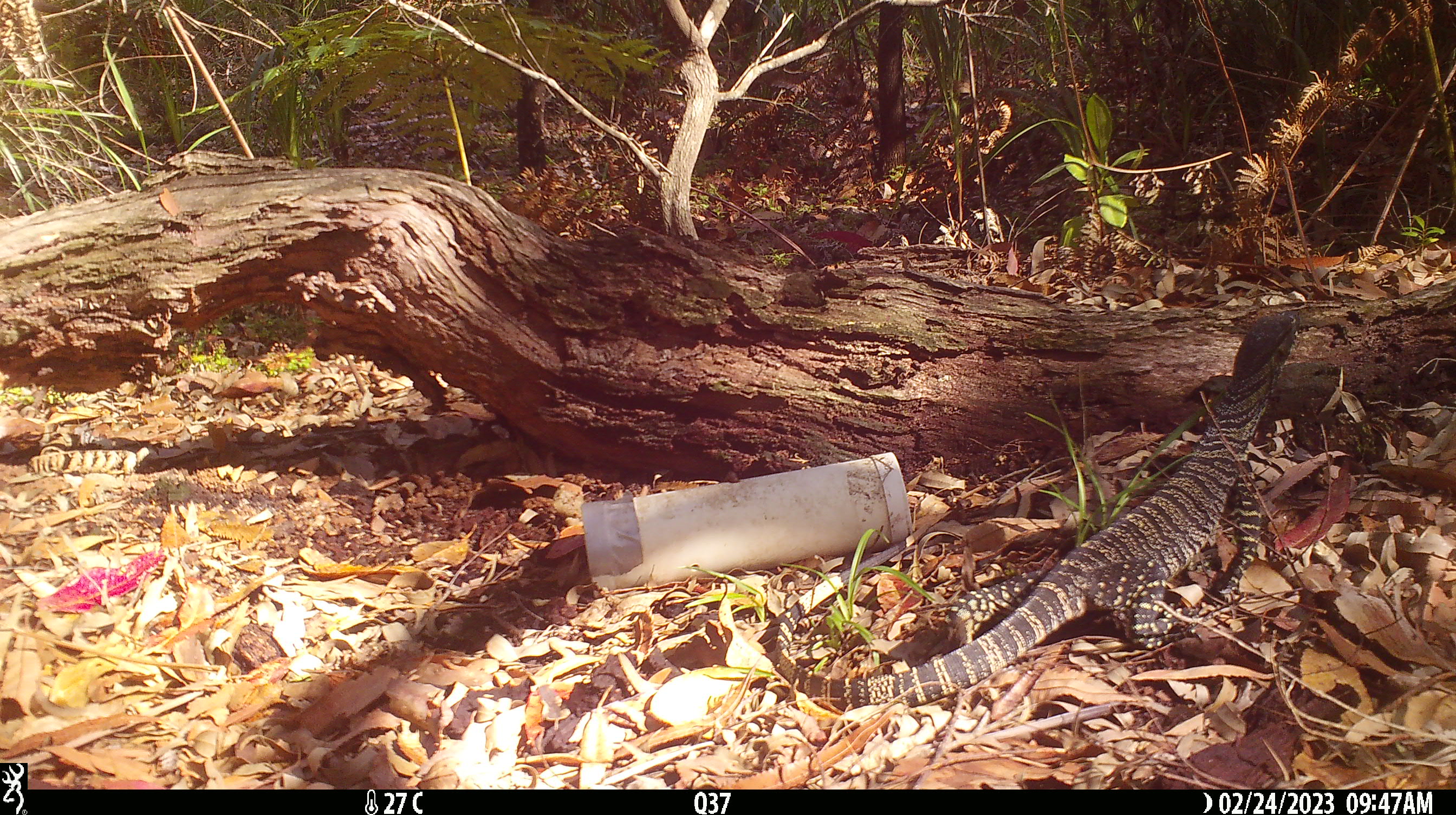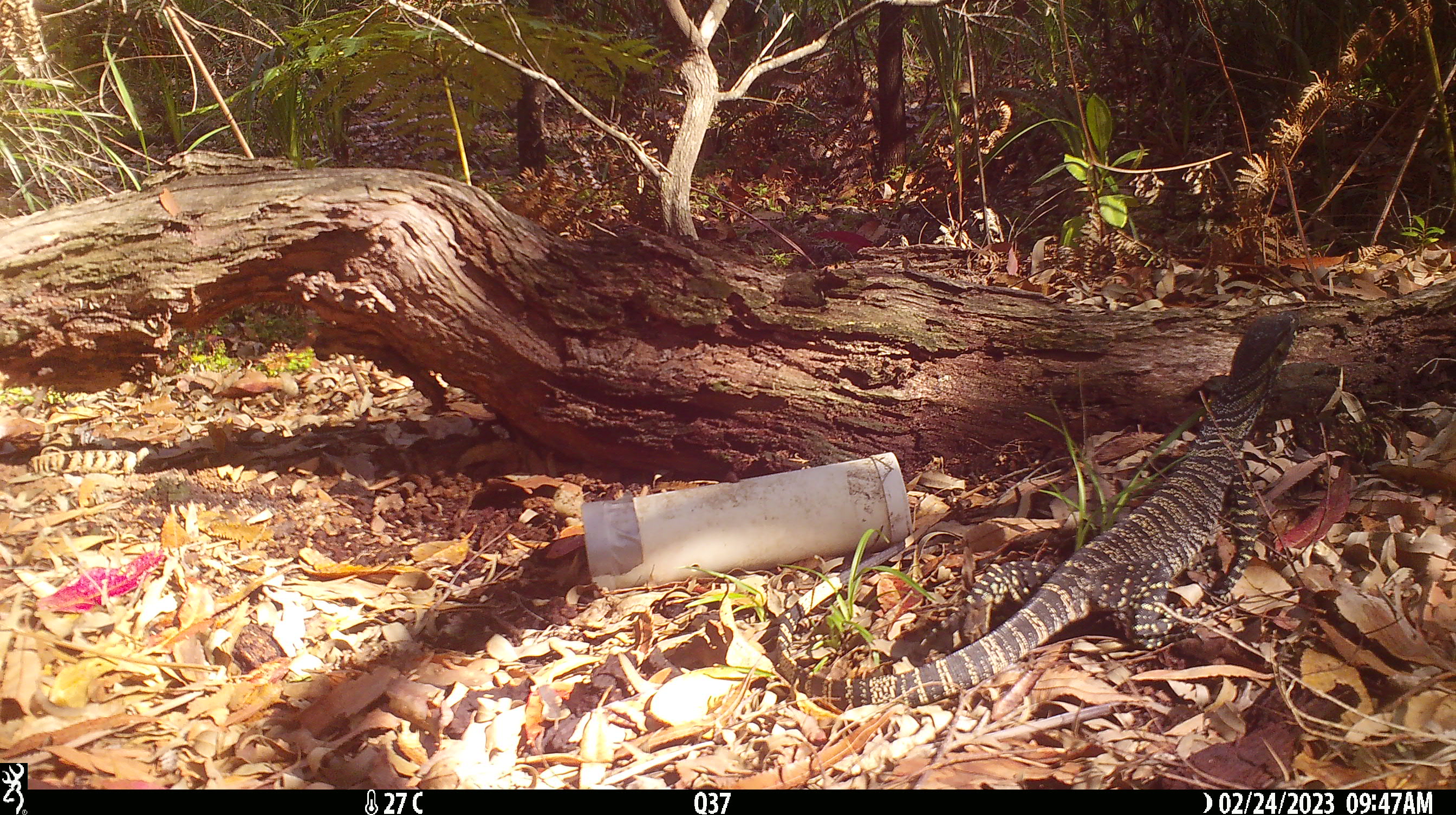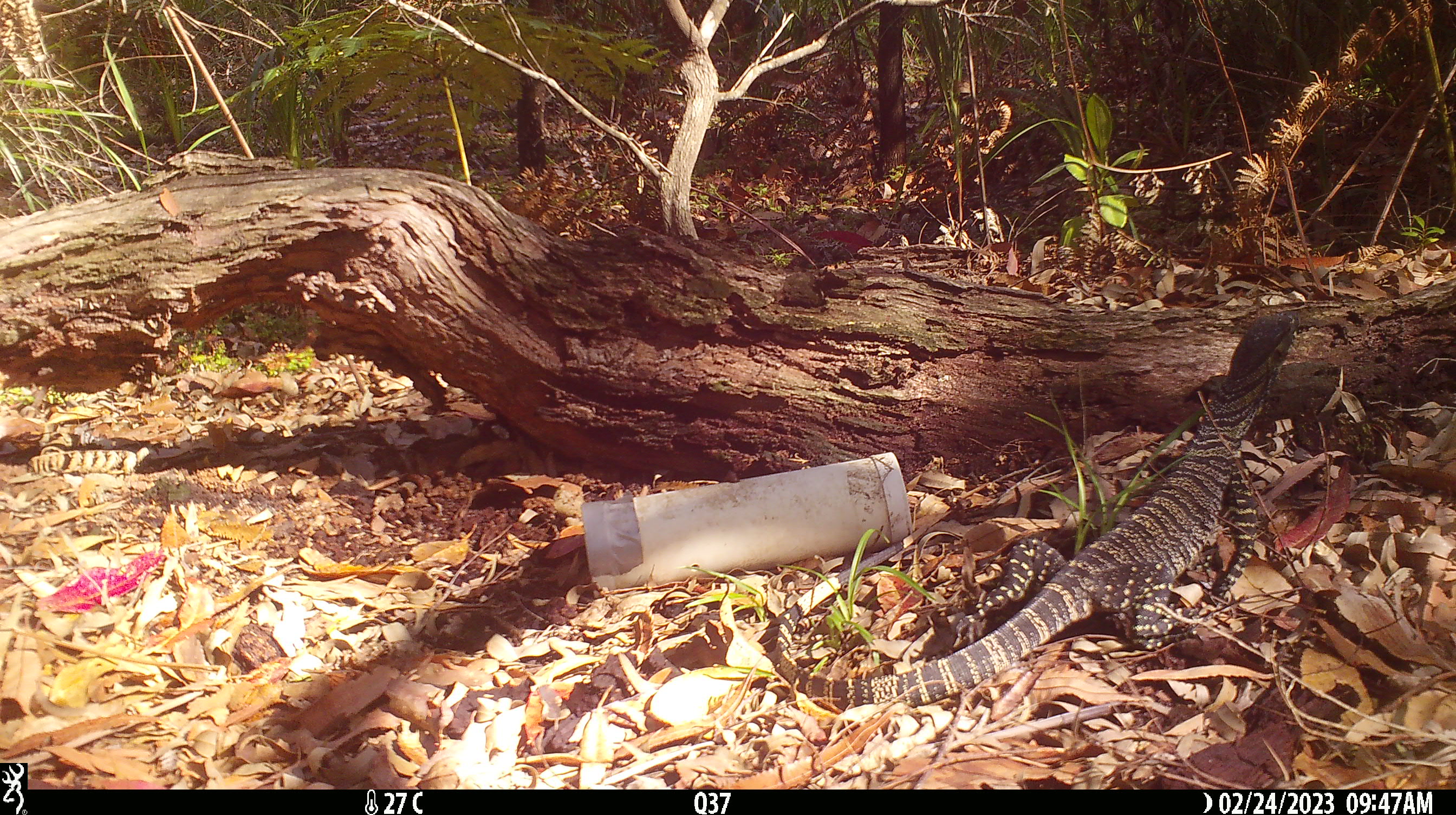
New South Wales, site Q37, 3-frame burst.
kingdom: Animalia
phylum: Chordata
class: Reptilia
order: Squamata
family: Varanidae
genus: Varanus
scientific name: Varanus varius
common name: lace monitor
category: goanna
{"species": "goanna (lace monitor) (Varanus varius)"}